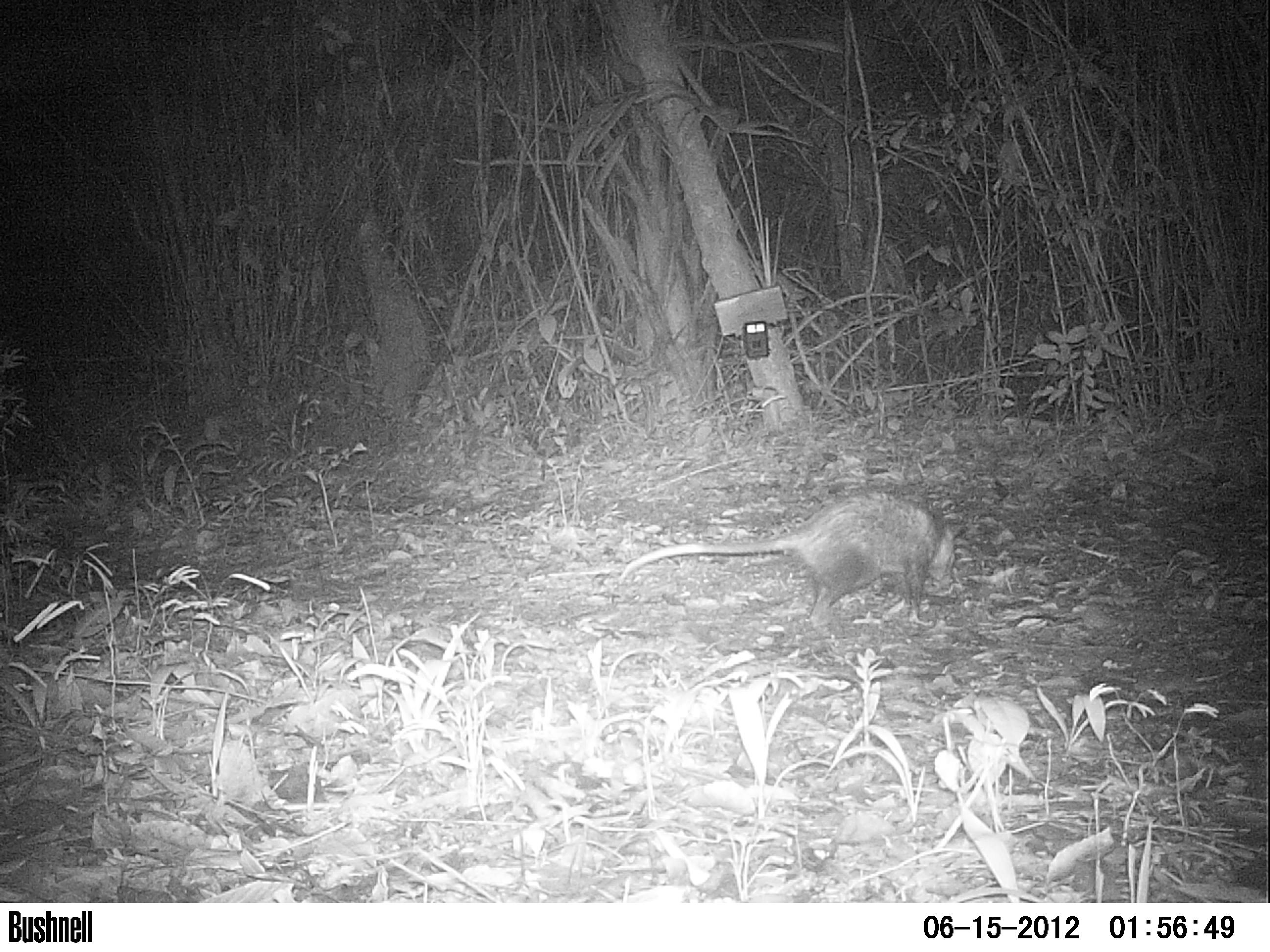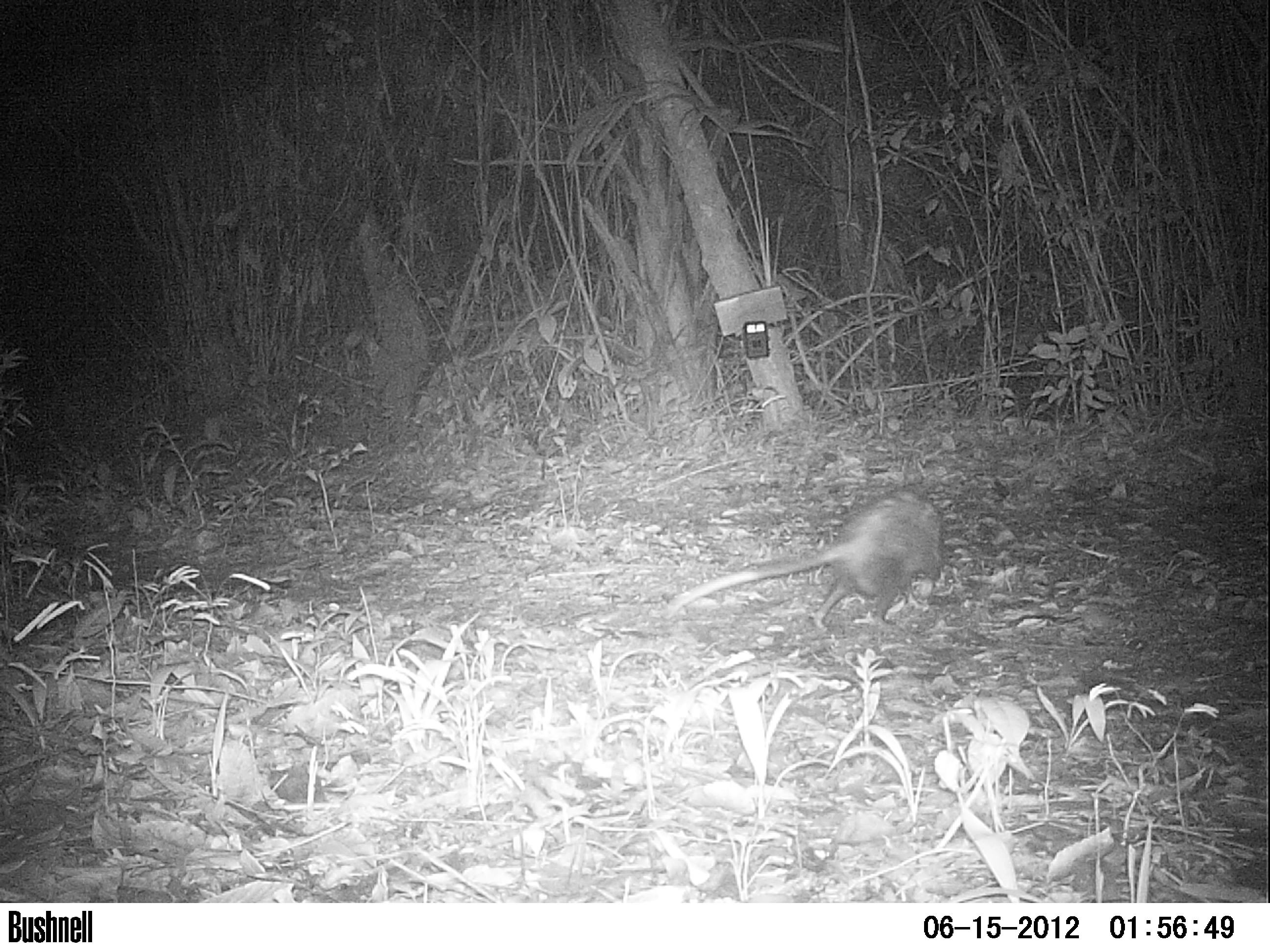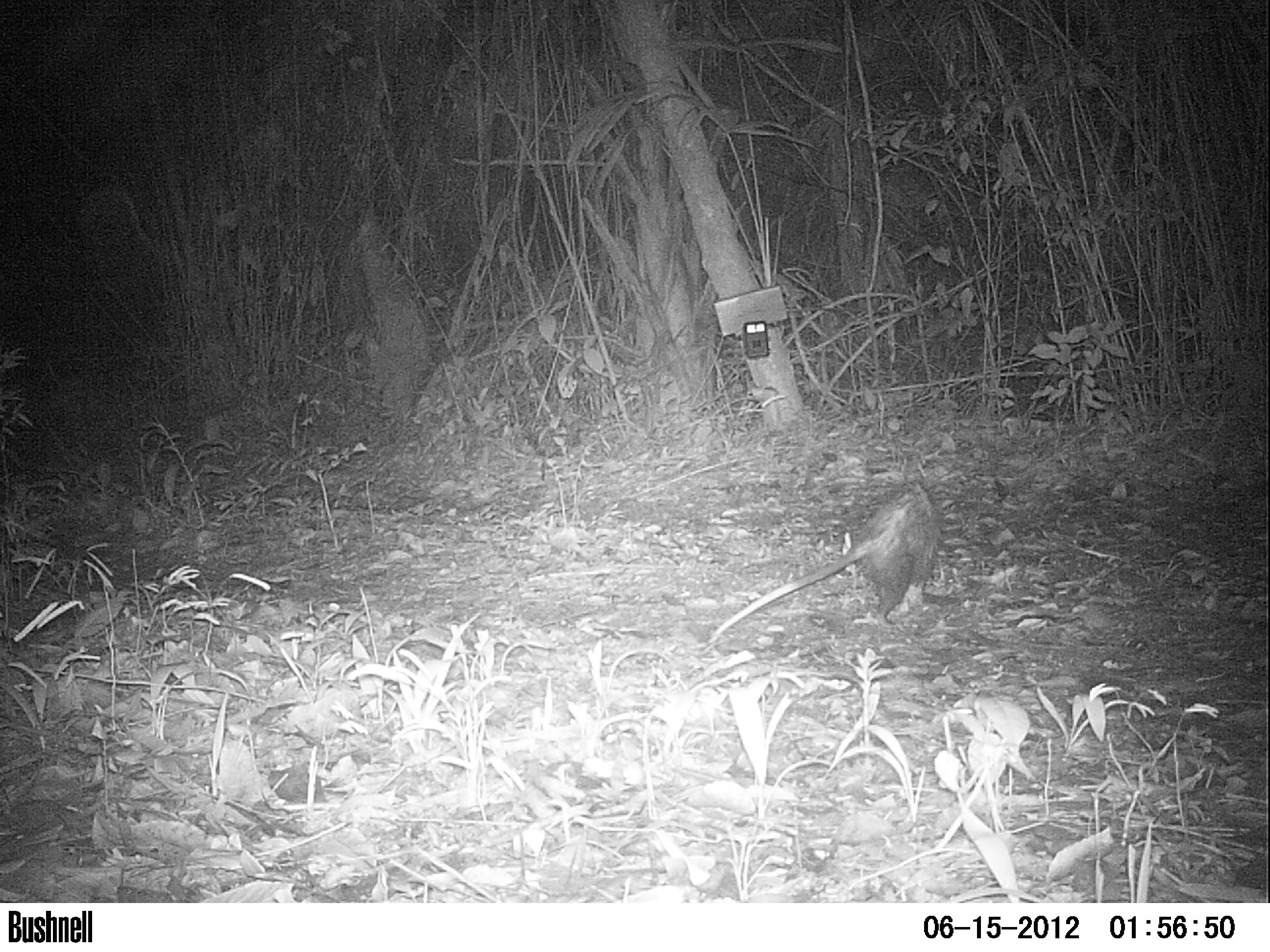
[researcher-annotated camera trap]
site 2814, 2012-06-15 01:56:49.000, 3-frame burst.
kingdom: Animalia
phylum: Chordata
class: Mammalia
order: Didelphimorphia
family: Didelphidae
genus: Didelphis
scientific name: Didelphis virginiana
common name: virginia opossum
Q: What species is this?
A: Didelphis virginiana (virginia opossum).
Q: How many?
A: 1.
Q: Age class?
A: Adult.